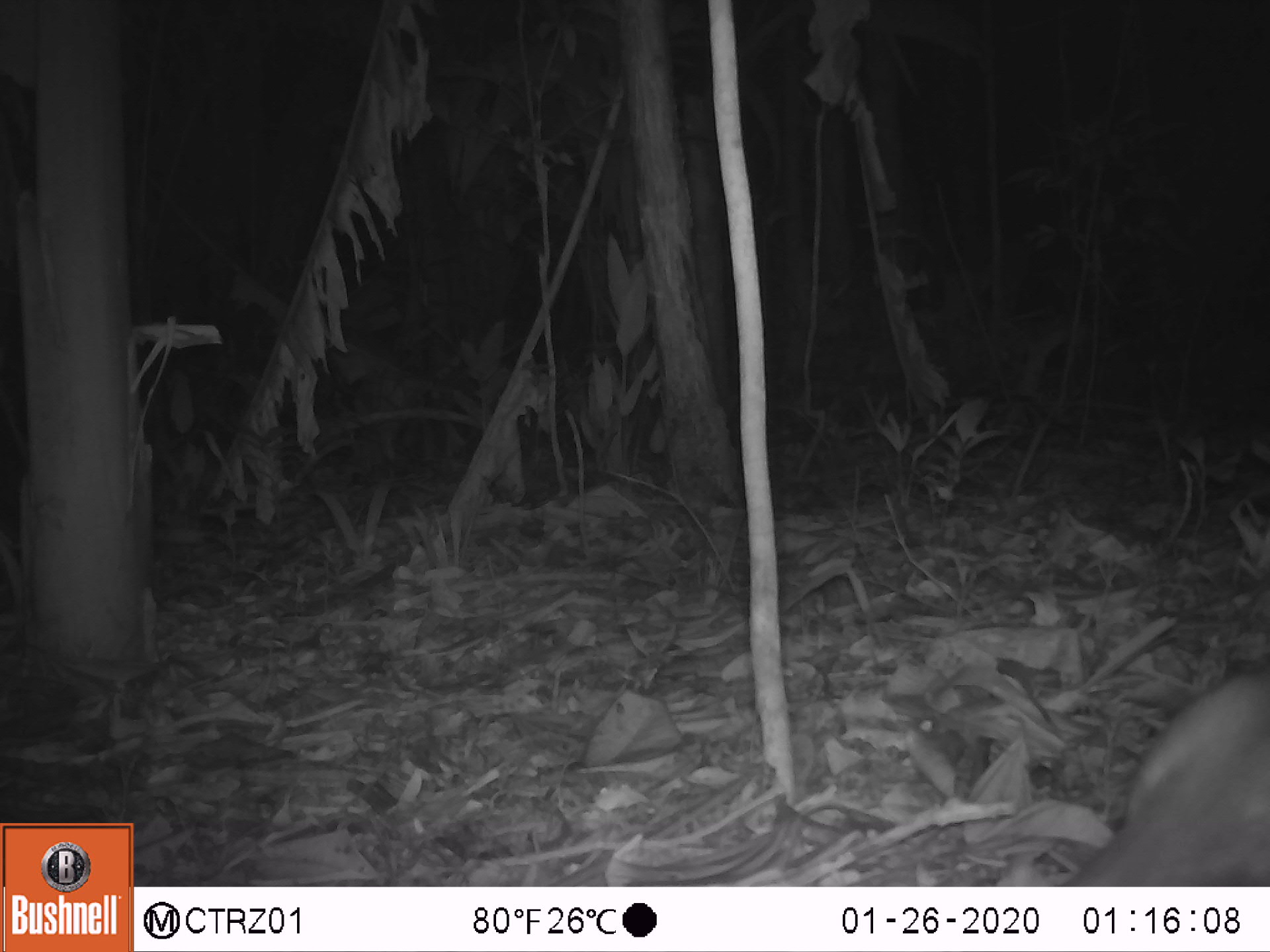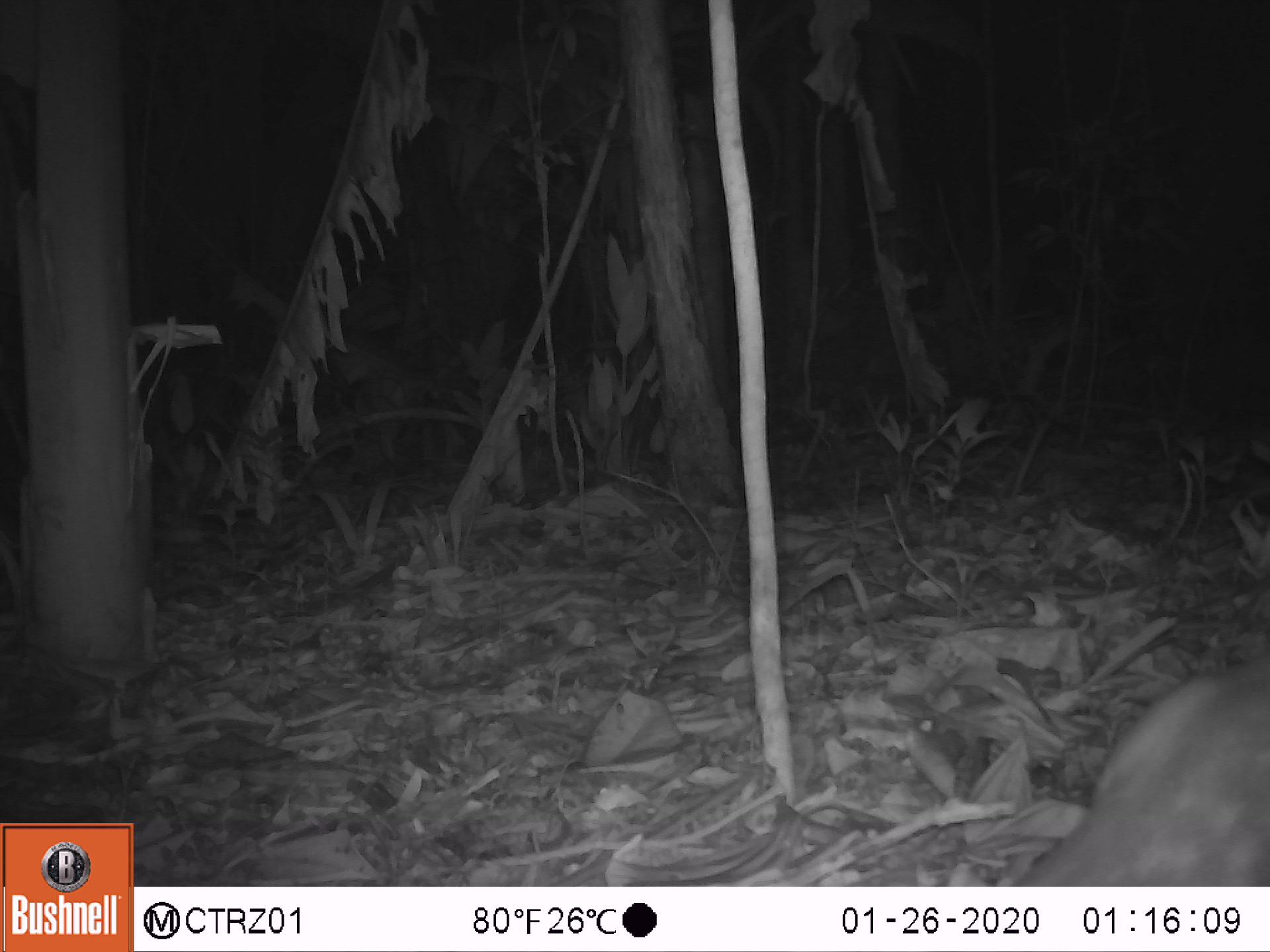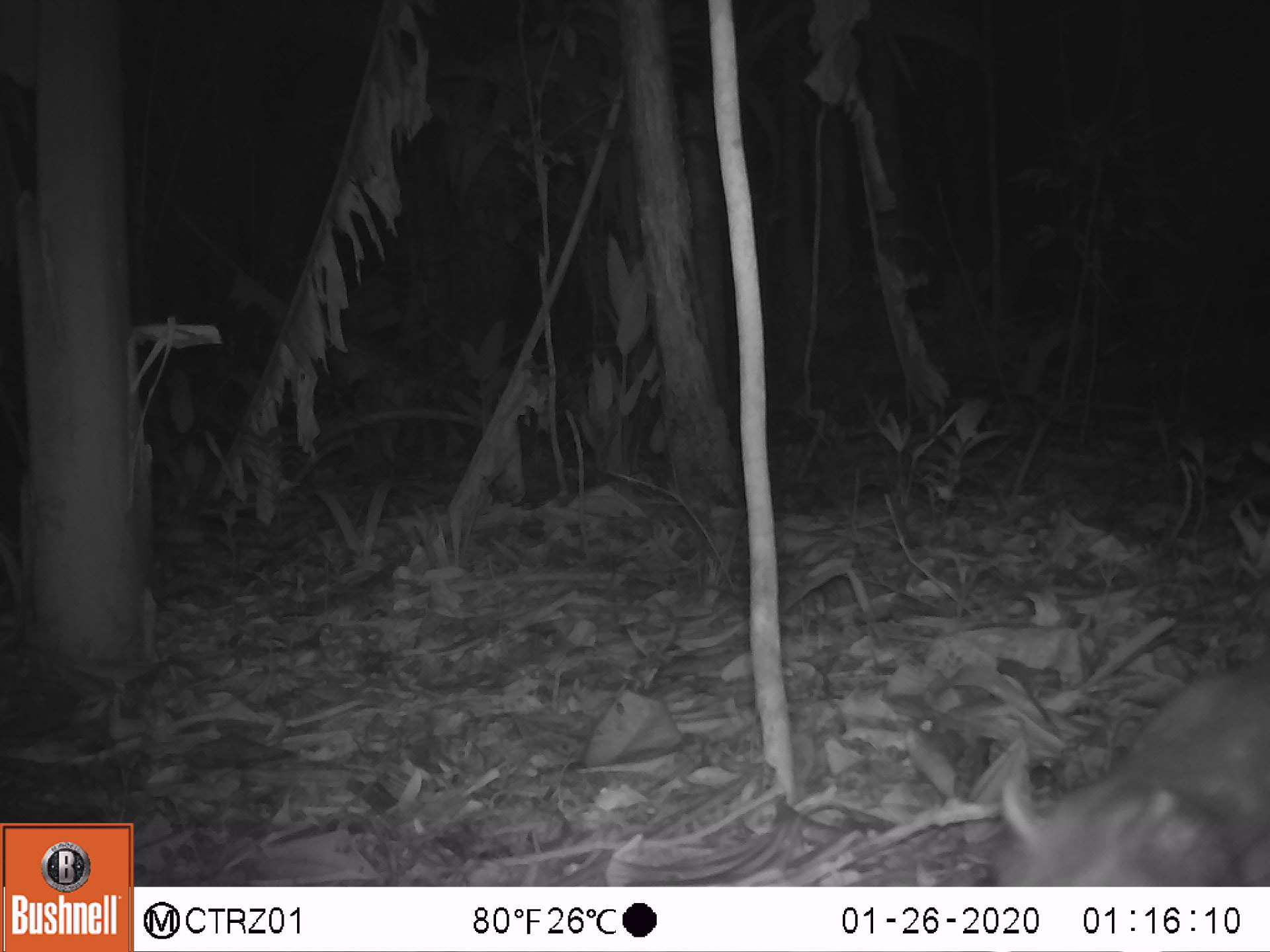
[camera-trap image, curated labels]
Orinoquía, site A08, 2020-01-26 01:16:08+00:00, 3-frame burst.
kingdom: Animalia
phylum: Chordata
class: Mammalia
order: Rodentia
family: Cuniculidae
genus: Cuniculus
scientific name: Cuniculus paca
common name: spotted paca